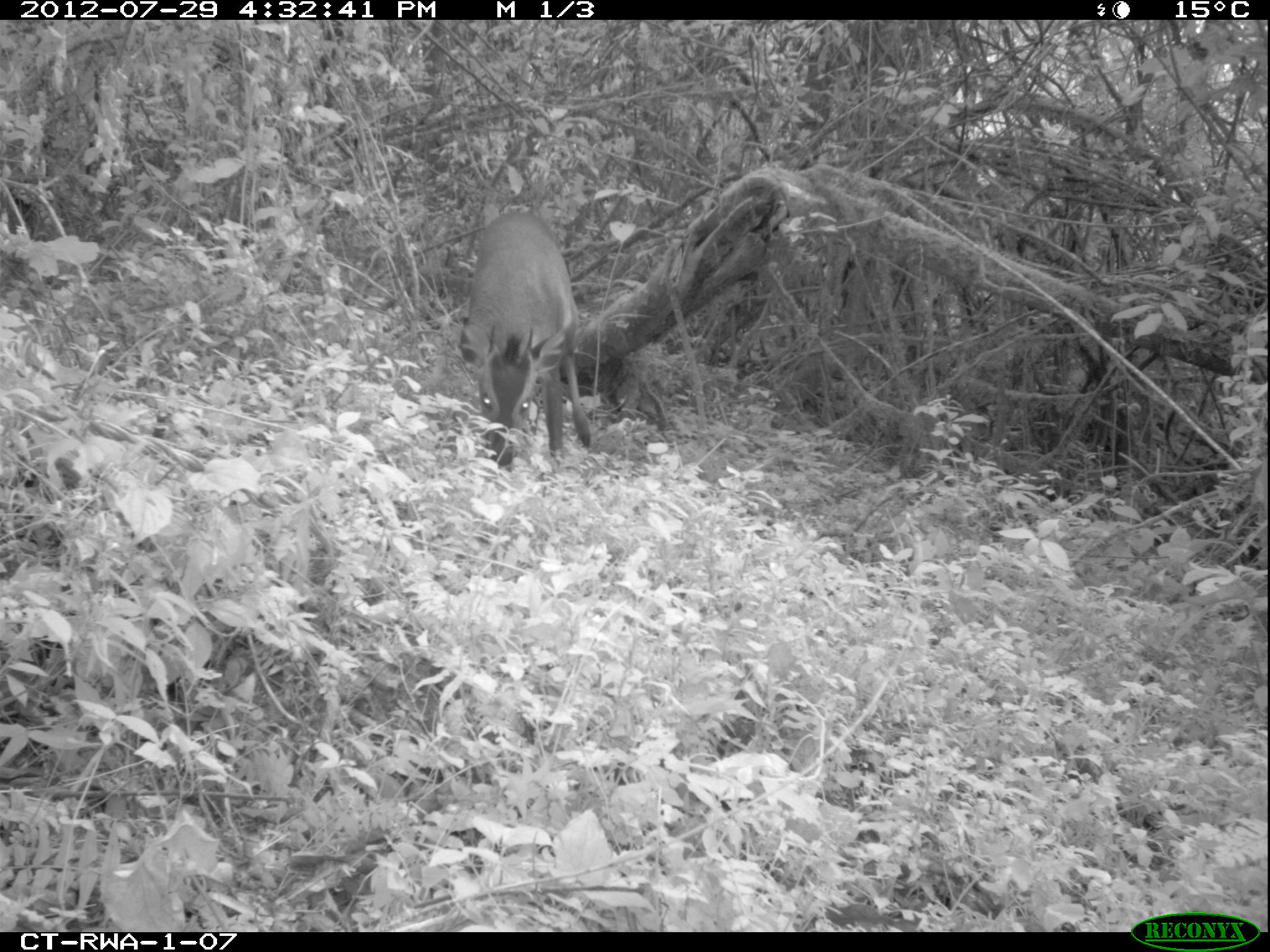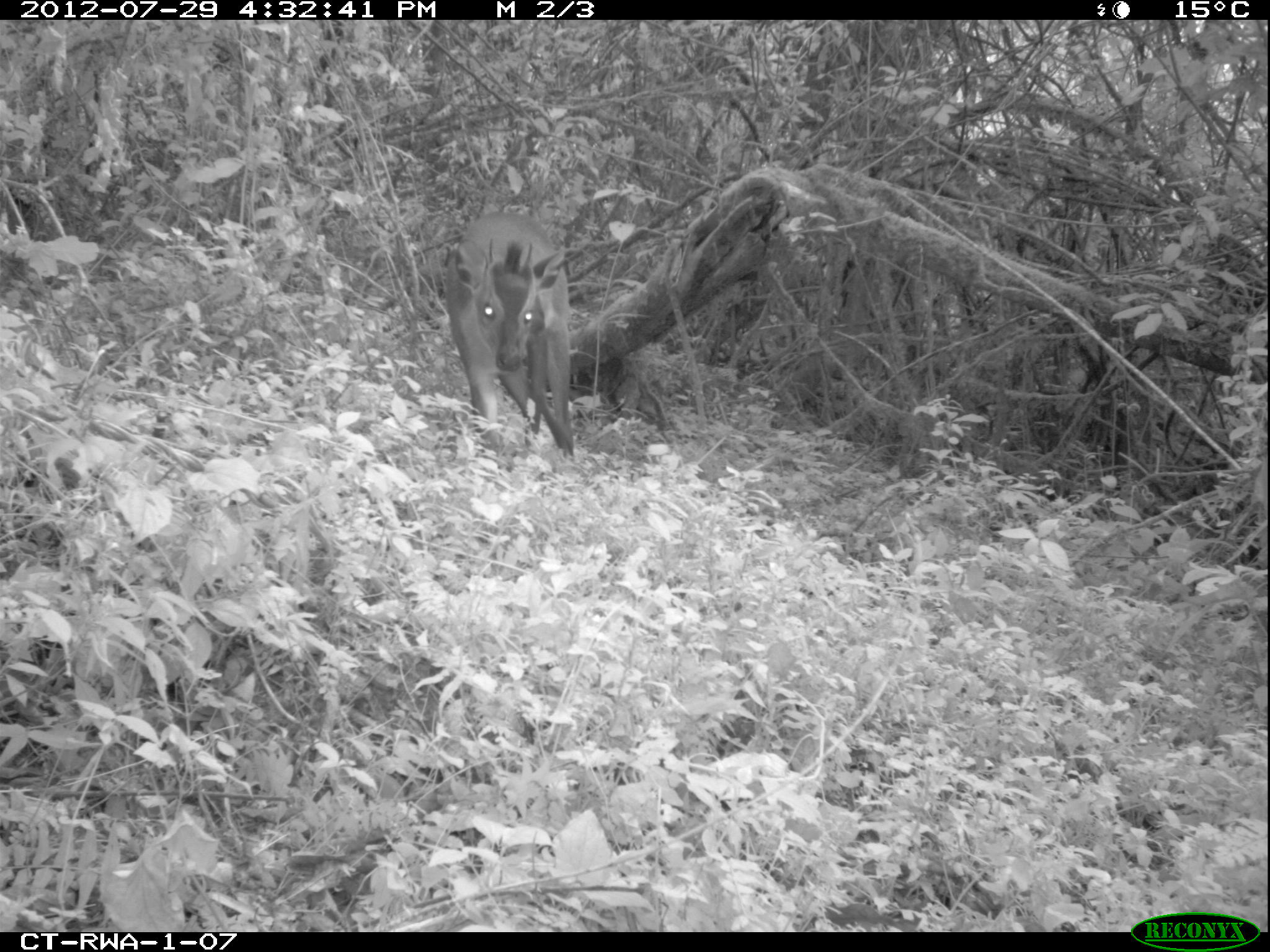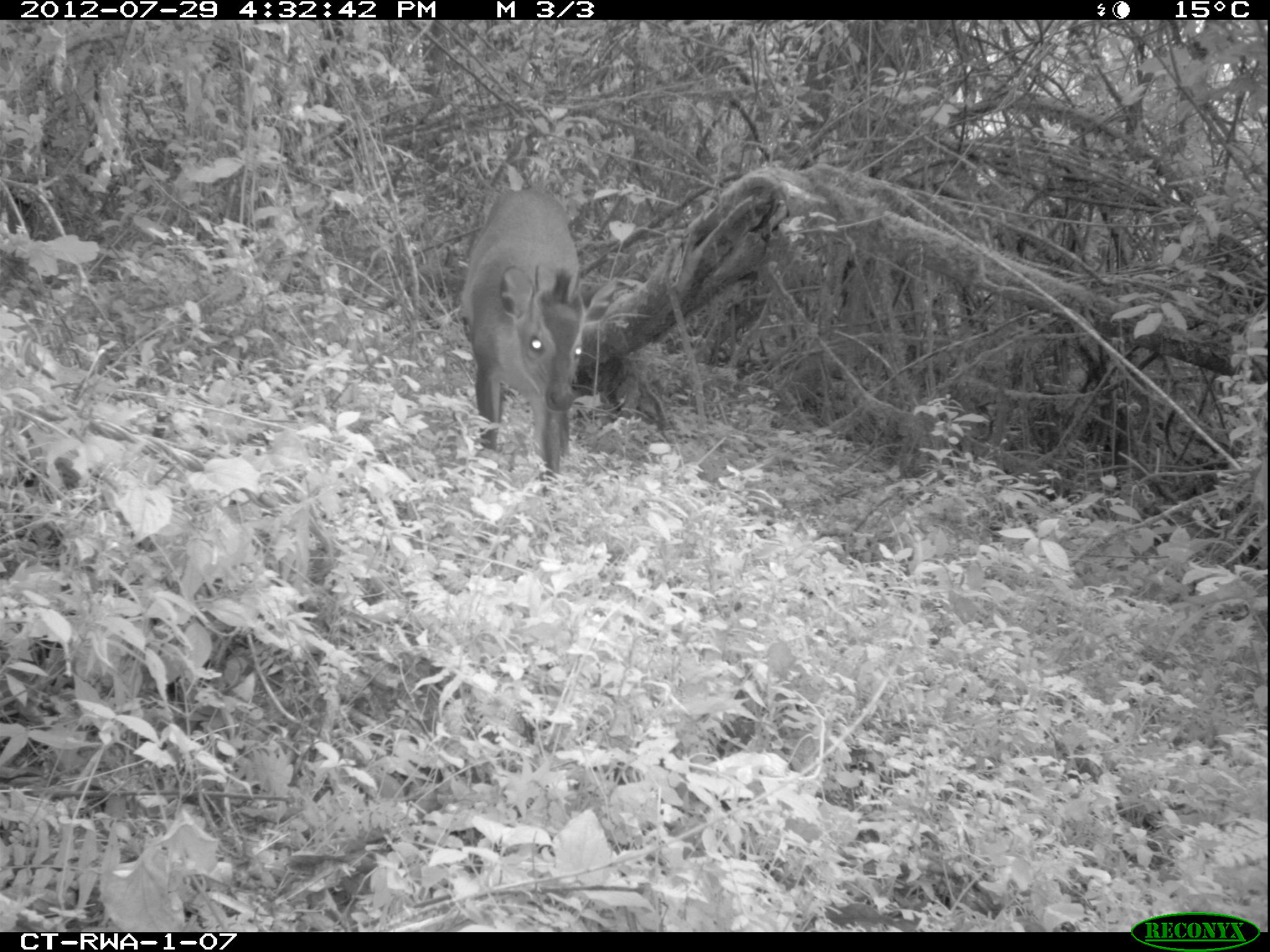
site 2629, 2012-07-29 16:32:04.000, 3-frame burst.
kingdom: Animalia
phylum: Chordata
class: Mammalia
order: Artiodactyla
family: Bovidae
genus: Cephalophus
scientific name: Cephalophus nigrifrons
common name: black-fronted duiker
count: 1